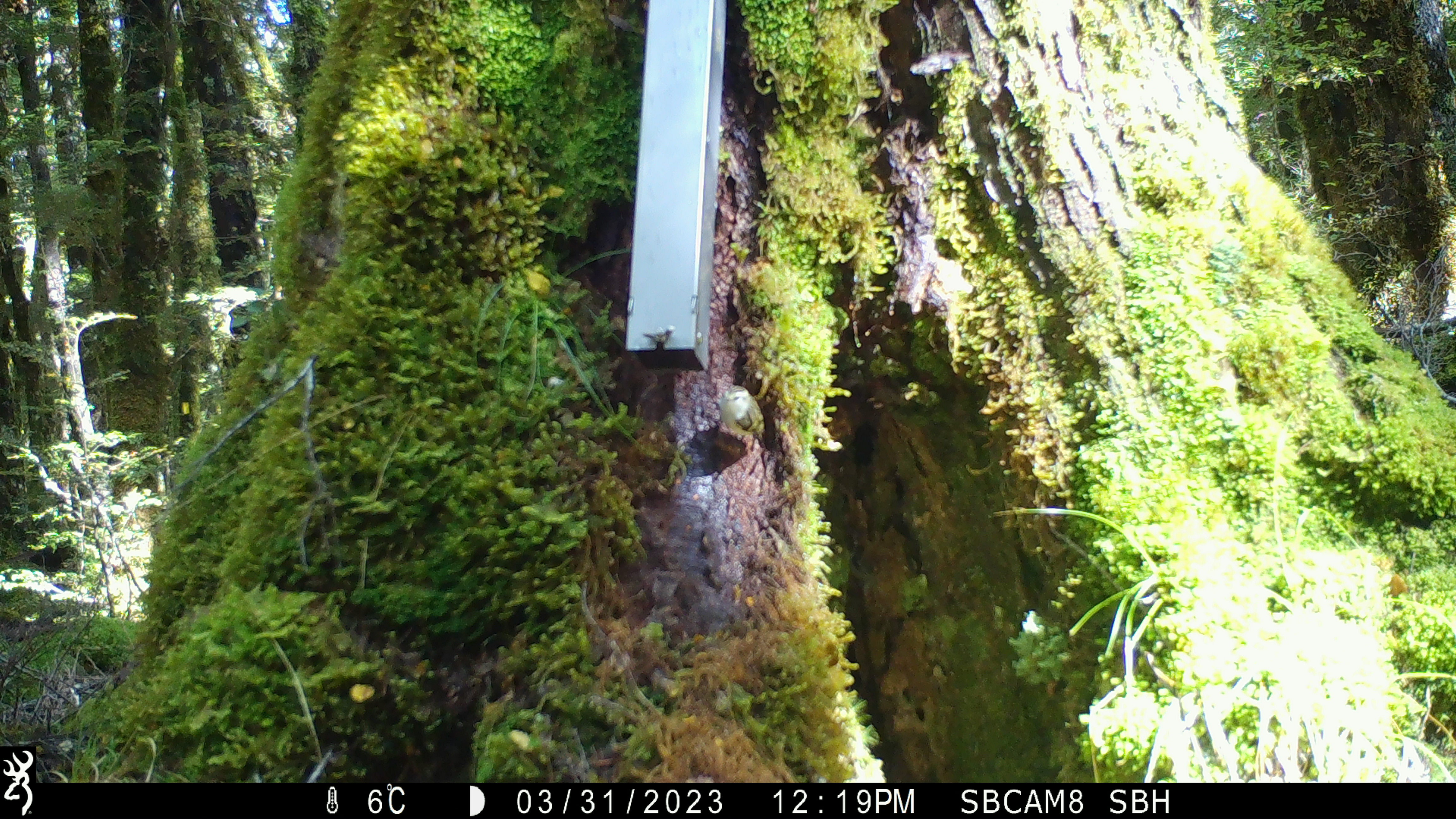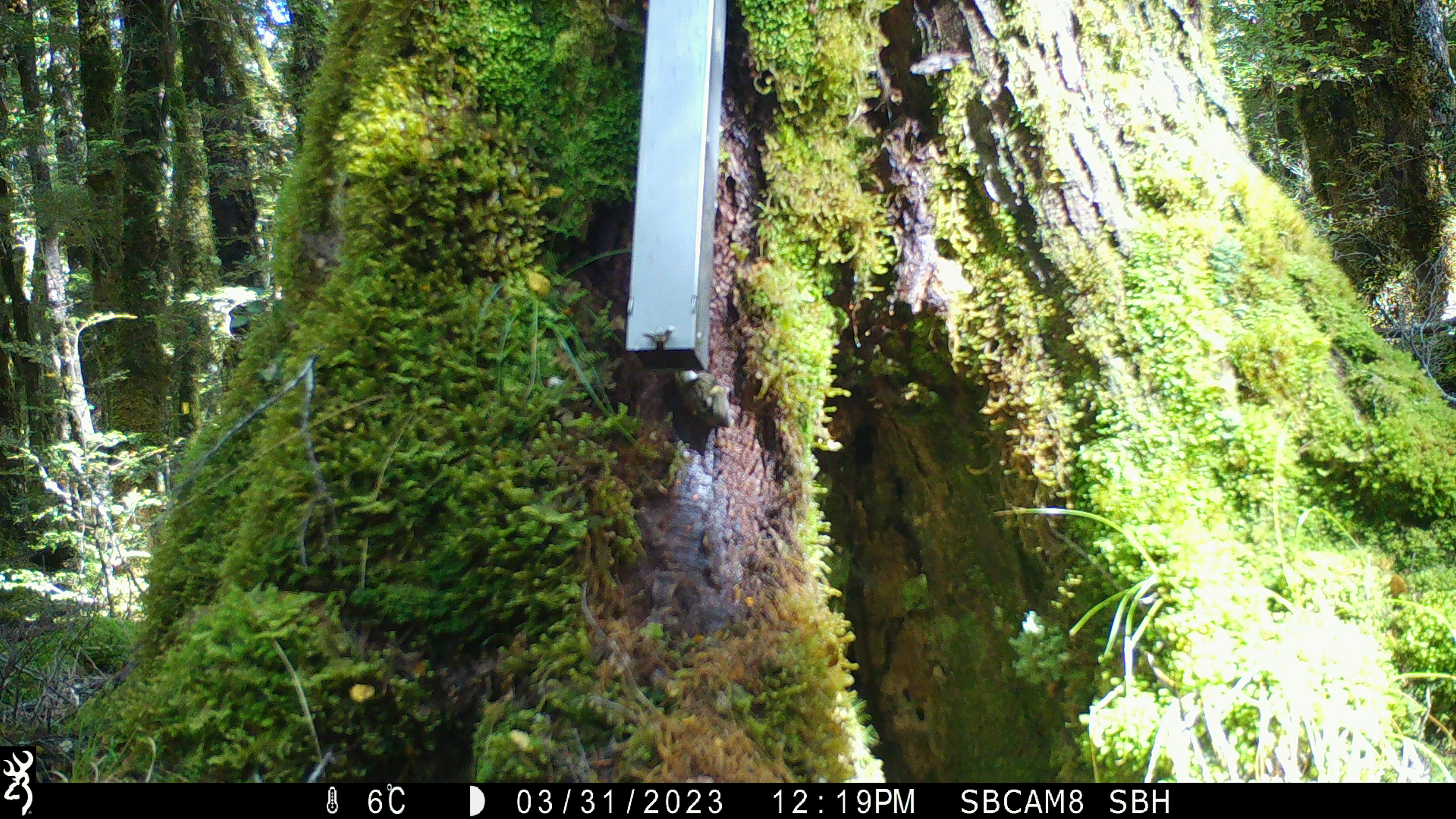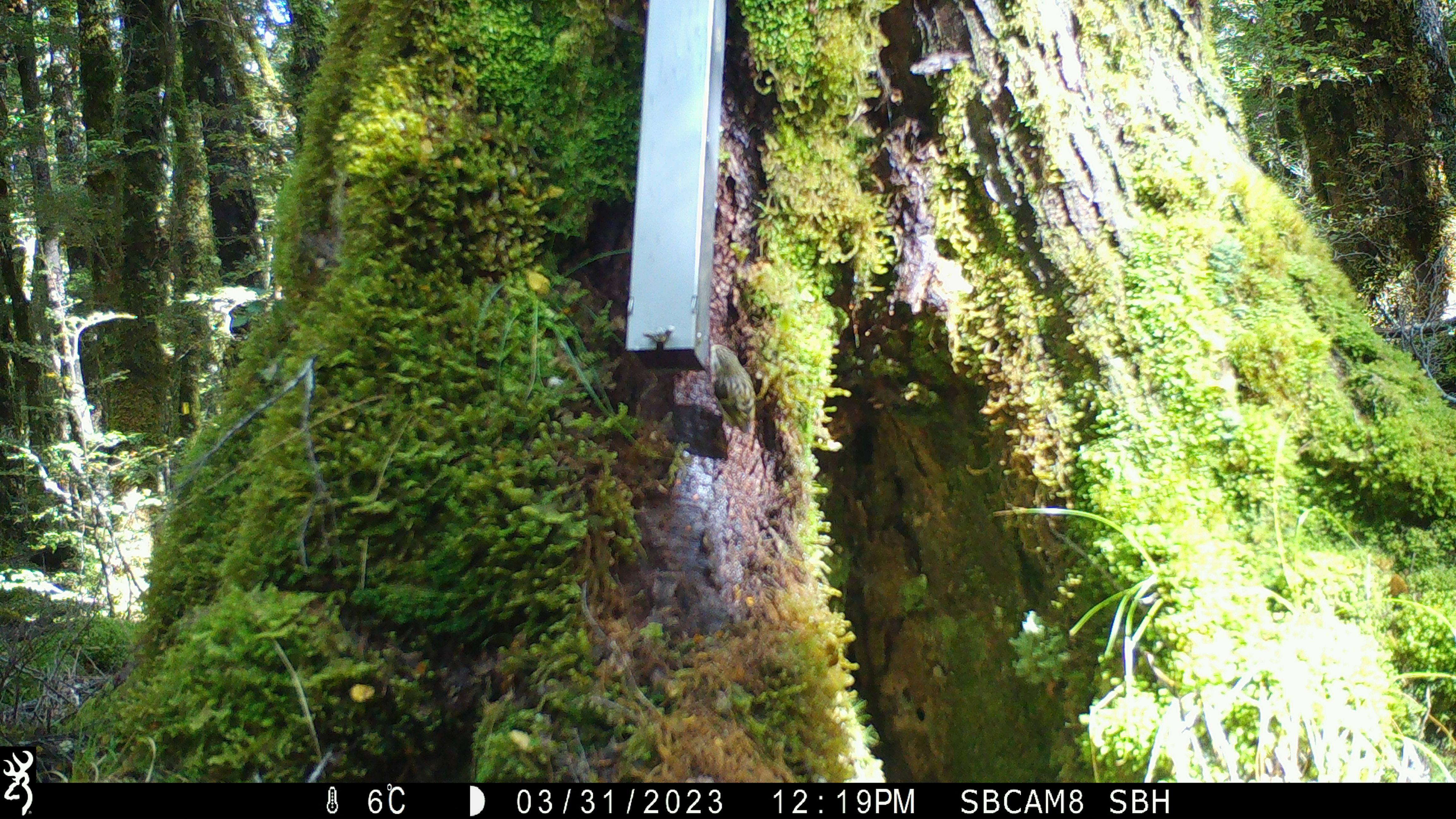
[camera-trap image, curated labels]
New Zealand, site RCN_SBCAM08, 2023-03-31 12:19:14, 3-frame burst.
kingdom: Animalia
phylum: Chordata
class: Aves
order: Passeriformes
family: Acanthisittidae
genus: Acanthisitta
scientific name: Acanthisitta chloris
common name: rifleman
Rifleman (Acanthisitta chloris).